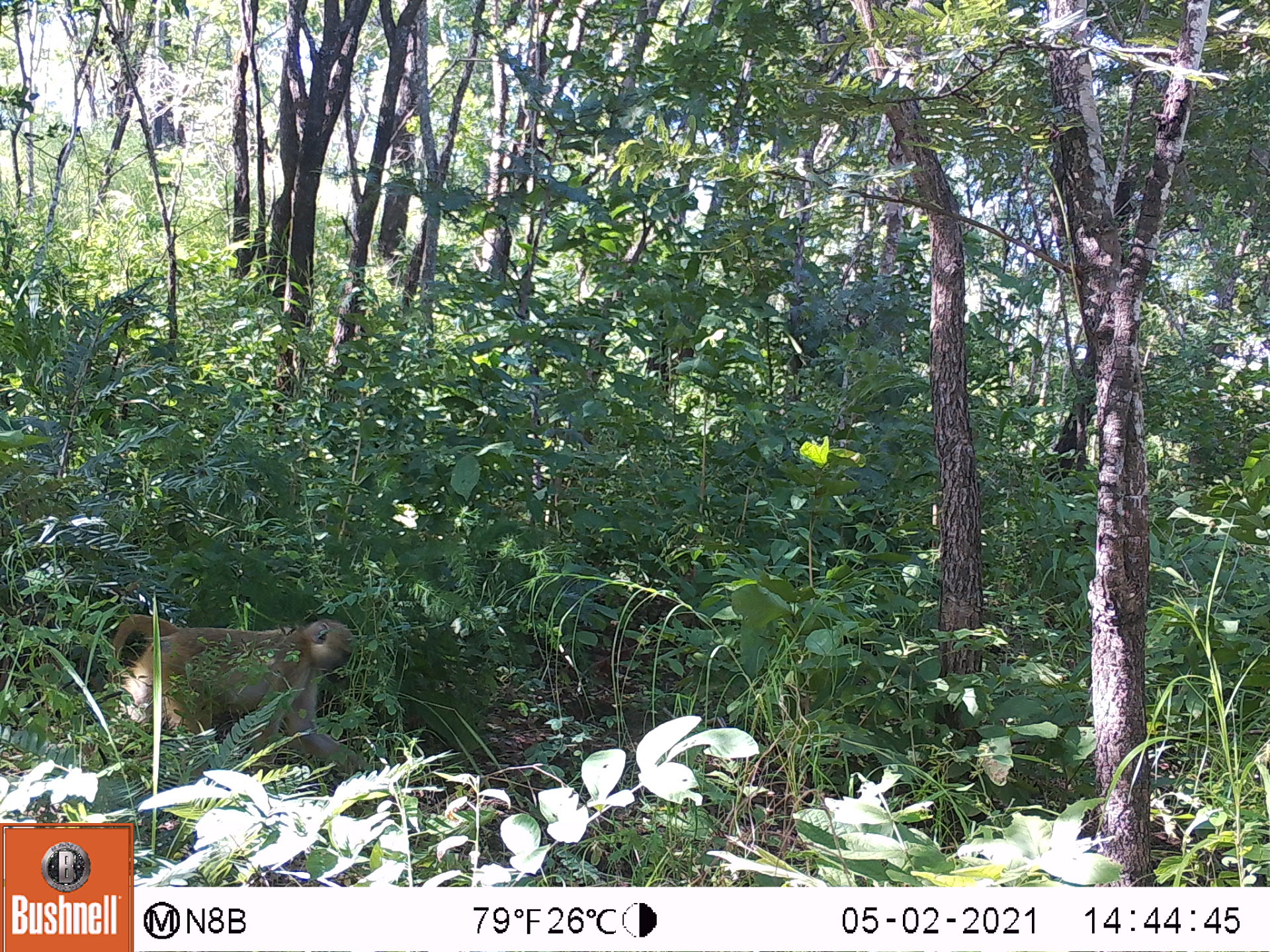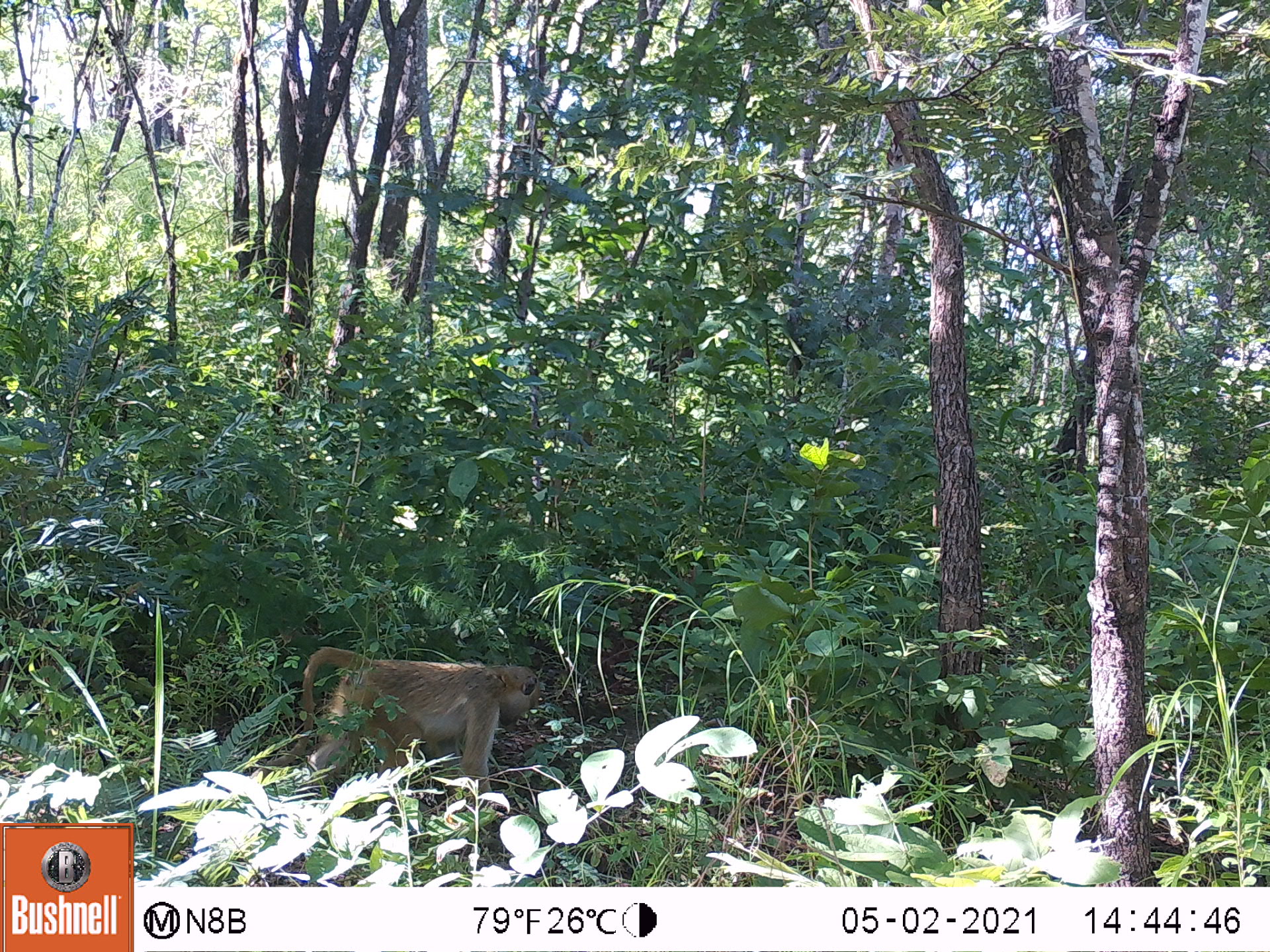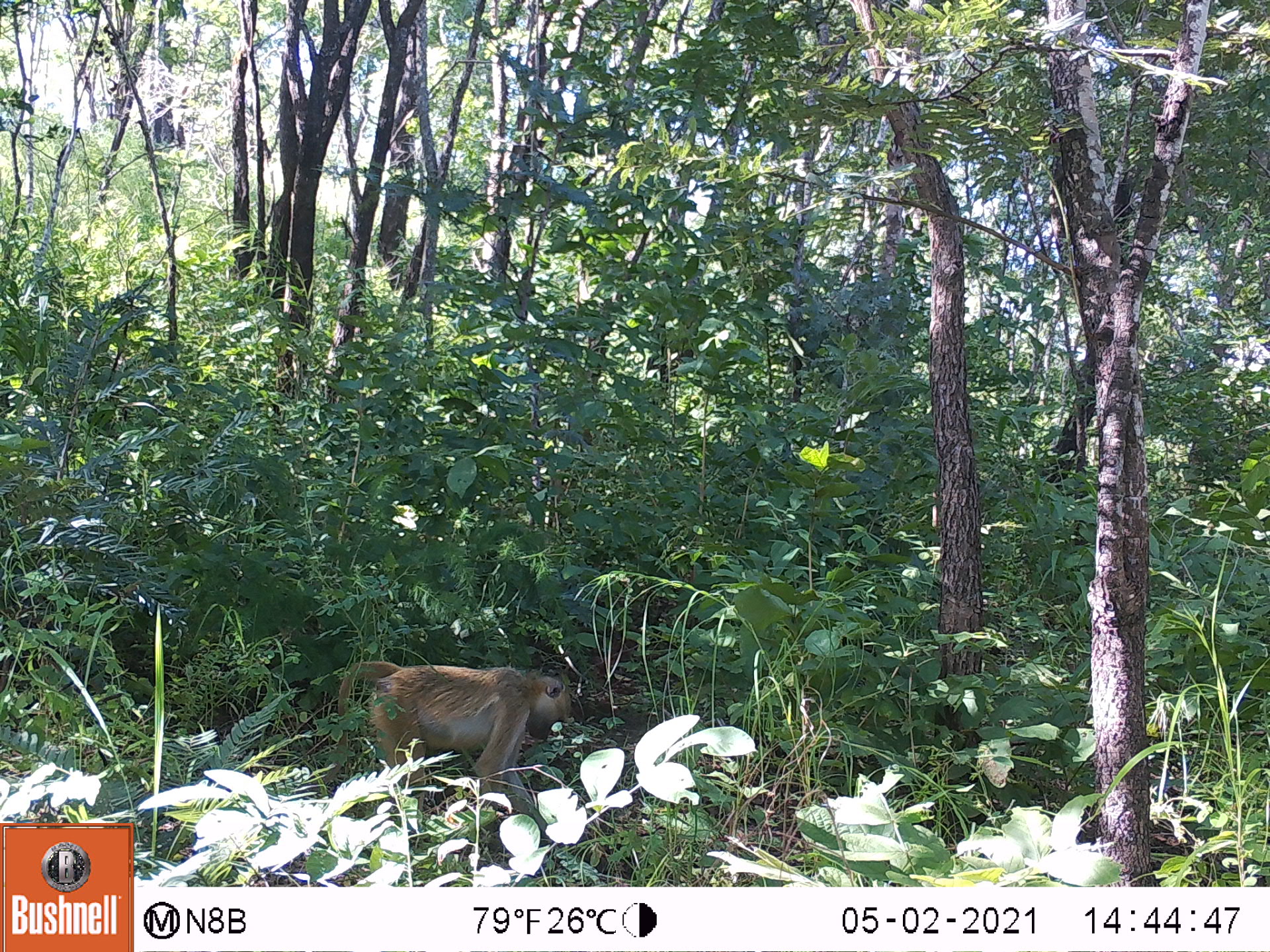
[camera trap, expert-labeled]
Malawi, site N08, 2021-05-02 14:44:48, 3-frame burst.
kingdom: Animalia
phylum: Chordata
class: Mammalia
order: Primates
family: Cercopithecidae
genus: Papio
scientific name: Papio cynocephalus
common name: yellow baboon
Yellow baboon (Papio cynocephalus), count 1.